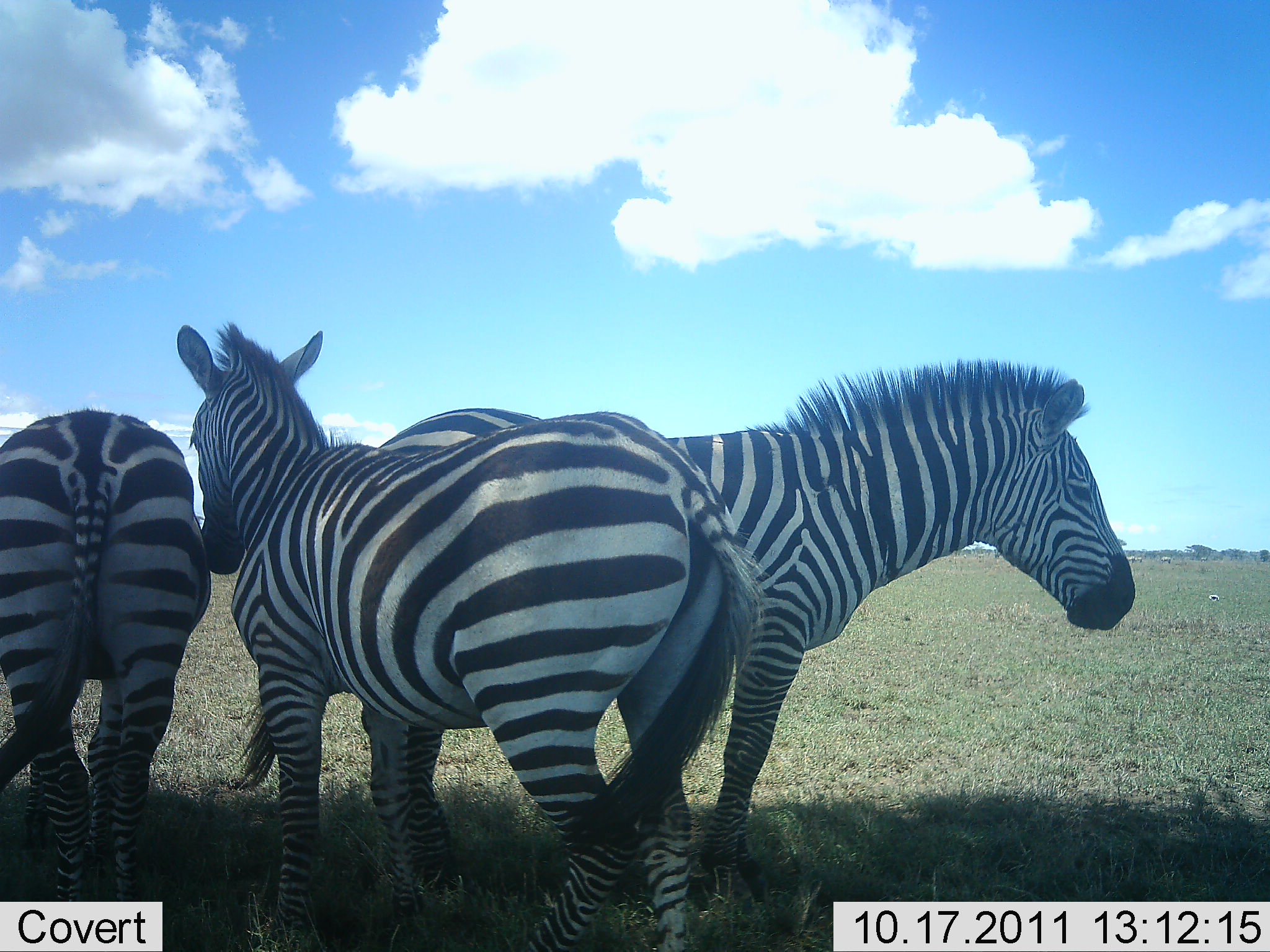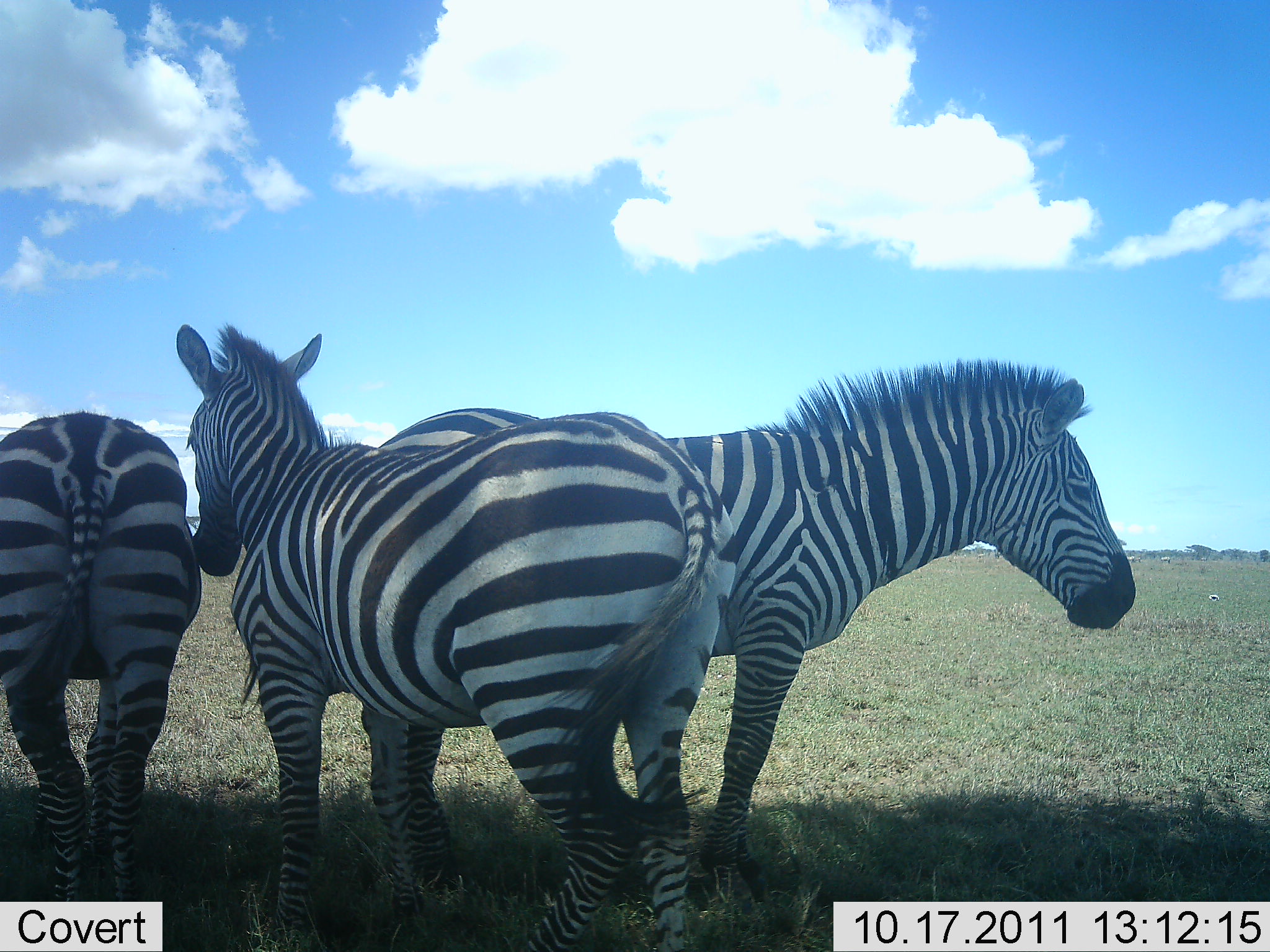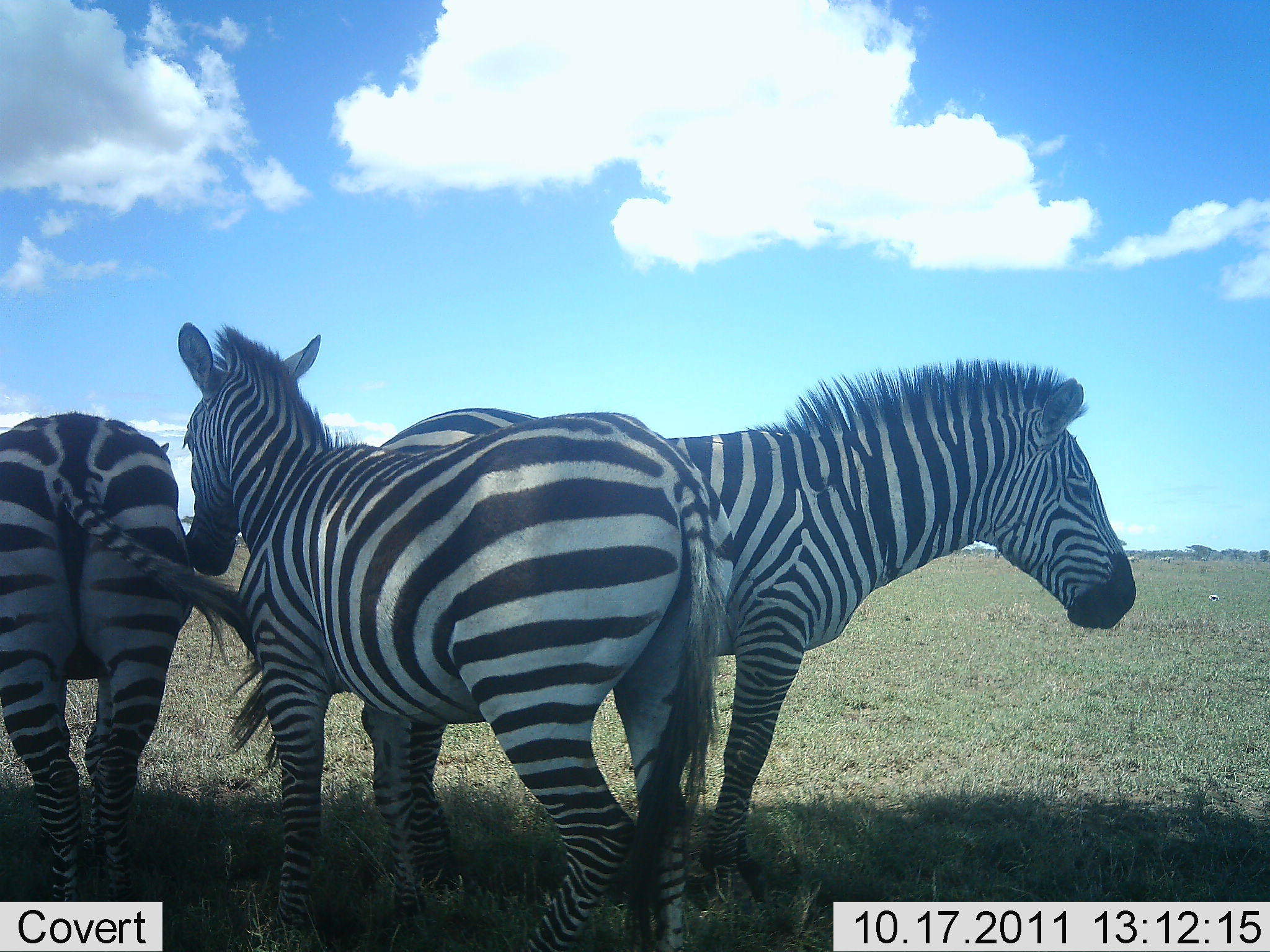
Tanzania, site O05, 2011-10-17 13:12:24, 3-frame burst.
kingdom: Animalia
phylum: Chordata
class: Mammalia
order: Perissodactyla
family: Equidae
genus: Equus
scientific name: Equus quagga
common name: plains zebra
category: zebra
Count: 3.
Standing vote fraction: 100%.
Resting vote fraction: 13%.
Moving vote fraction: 7%.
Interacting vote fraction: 13%.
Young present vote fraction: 0%.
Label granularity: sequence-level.